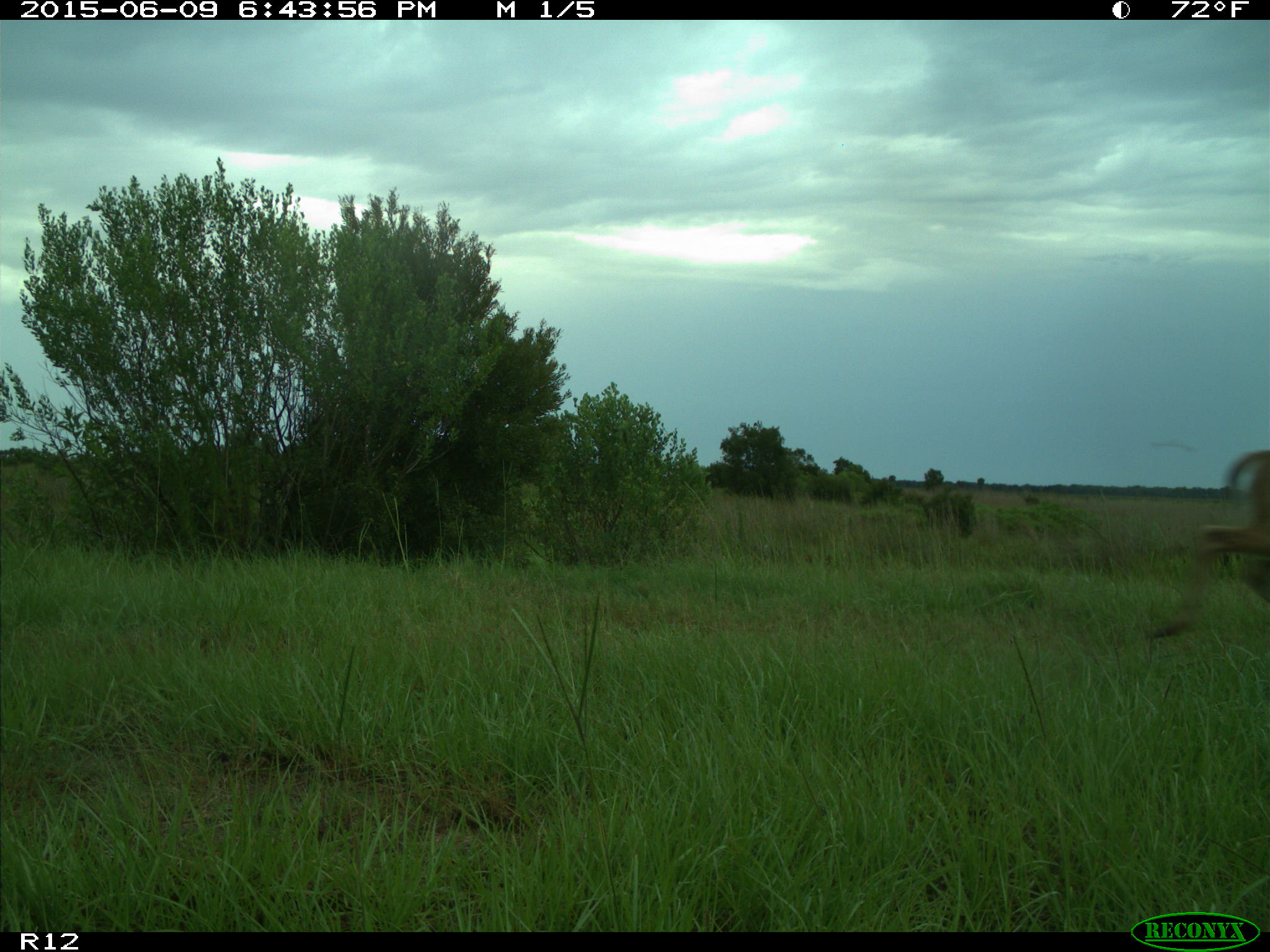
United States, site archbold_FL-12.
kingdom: Animalia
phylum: Chordata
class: Mammalia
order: Artiodactyla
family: Cervidae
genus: Odocoileus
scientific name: Odocoileus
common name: deer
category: unidentified deer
Unidentified deer (deer) (Odocoileus).